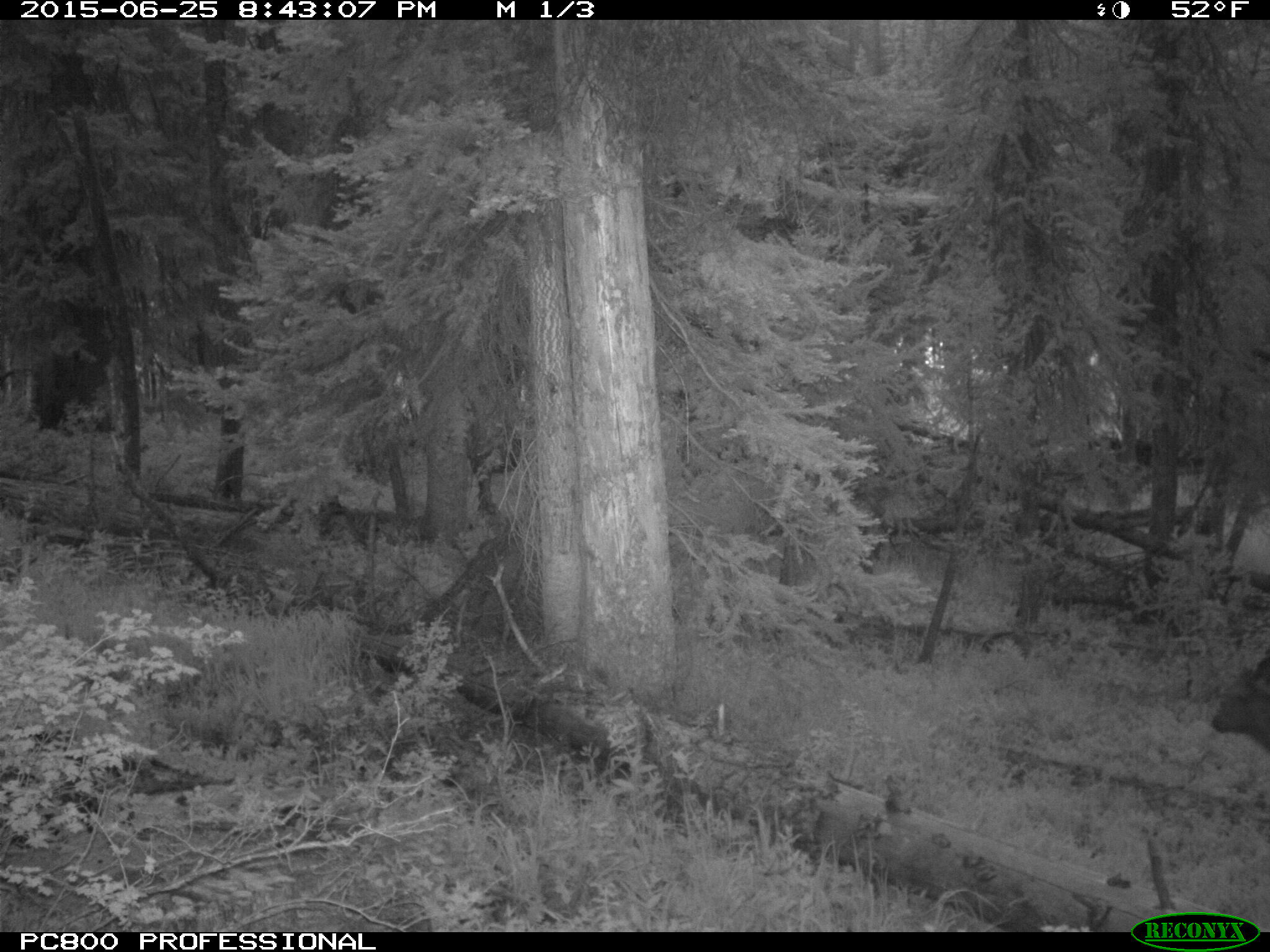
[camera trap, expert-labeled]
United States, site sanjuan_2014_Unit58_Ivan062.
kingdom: Animalia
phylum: Chordata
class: Mammalia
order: Artiodactyla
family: Cervidae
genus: Cervus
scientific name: Cervus elaphus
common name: red deer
Cervus elaphus (red deer).